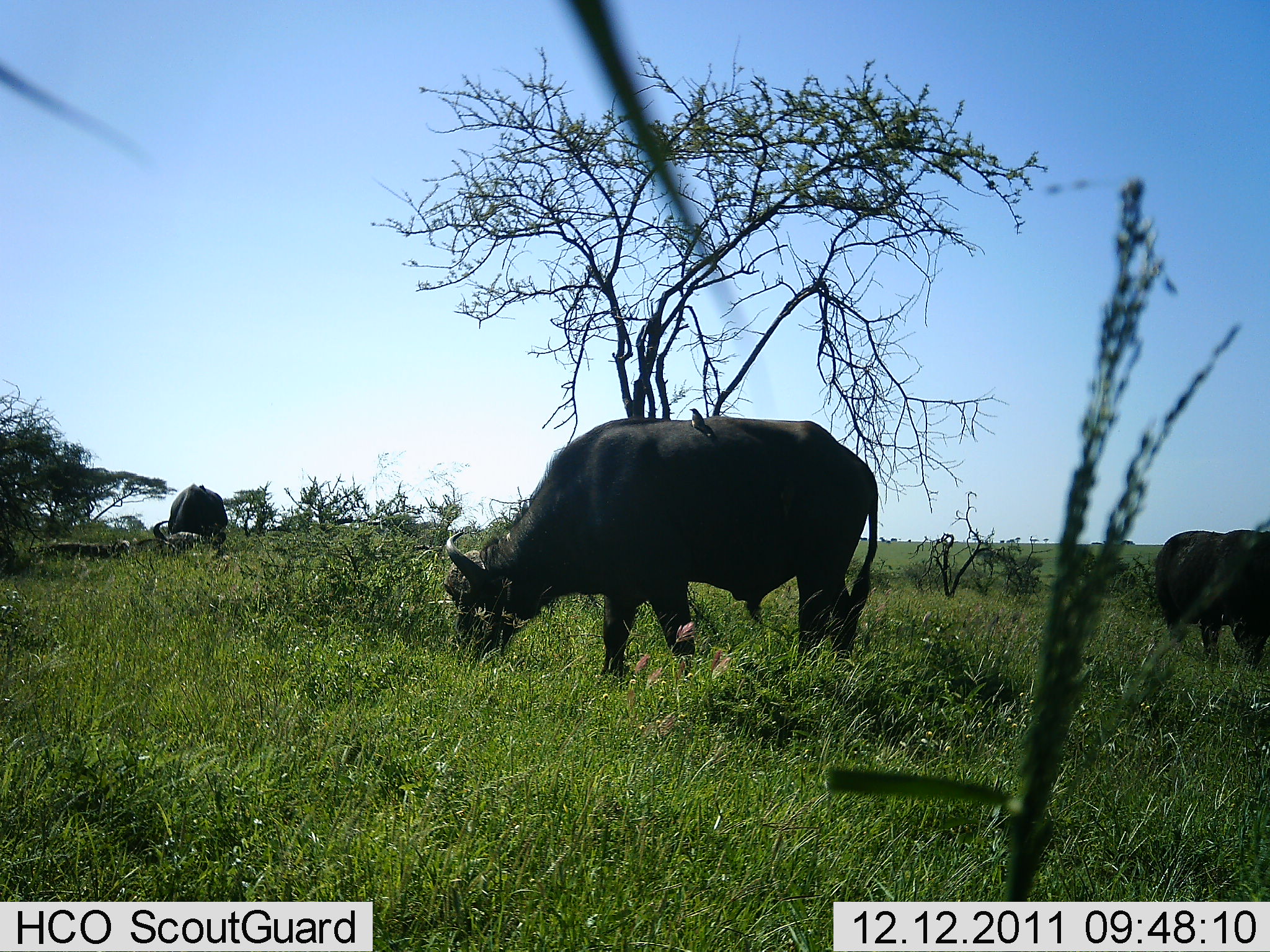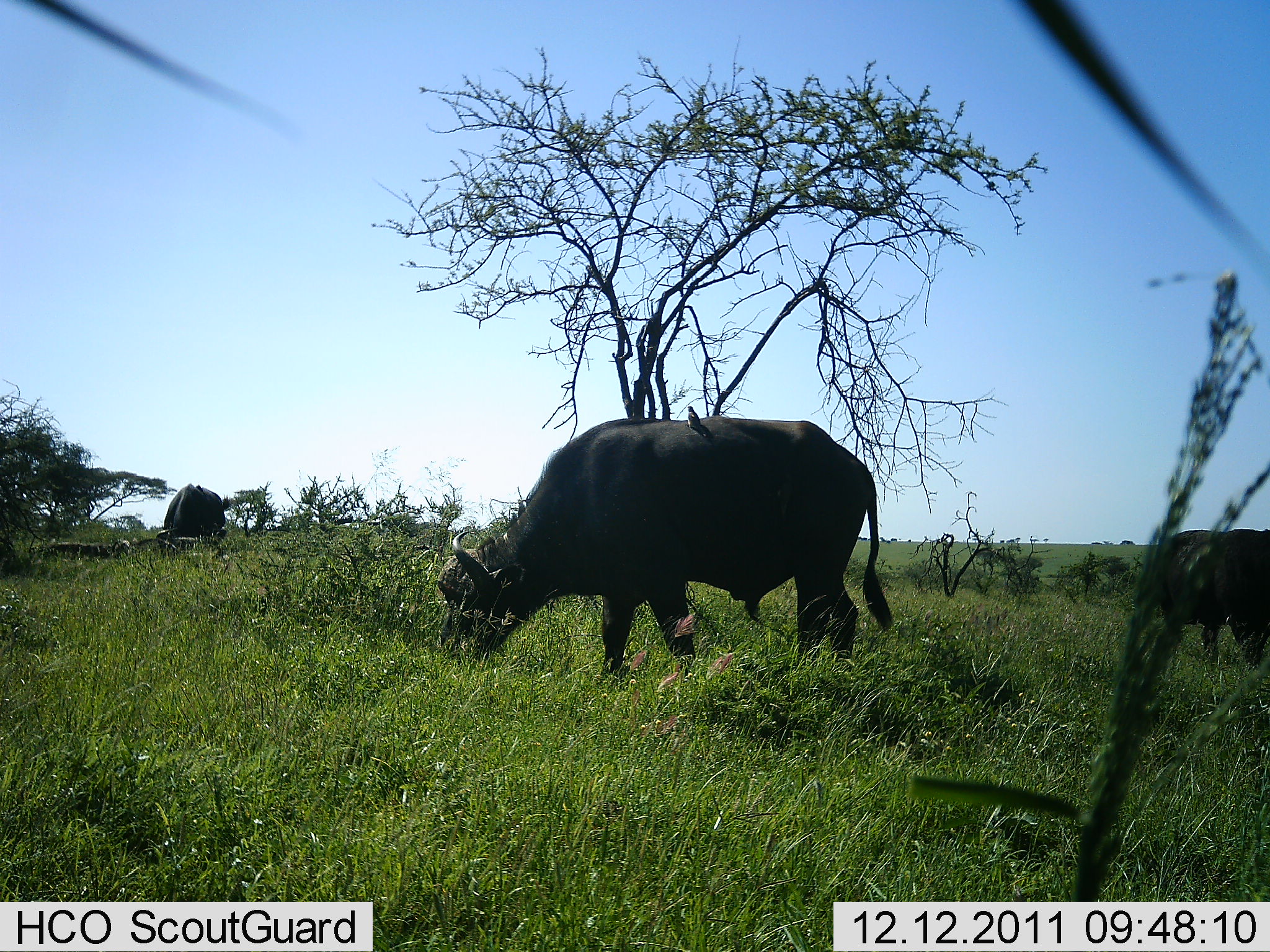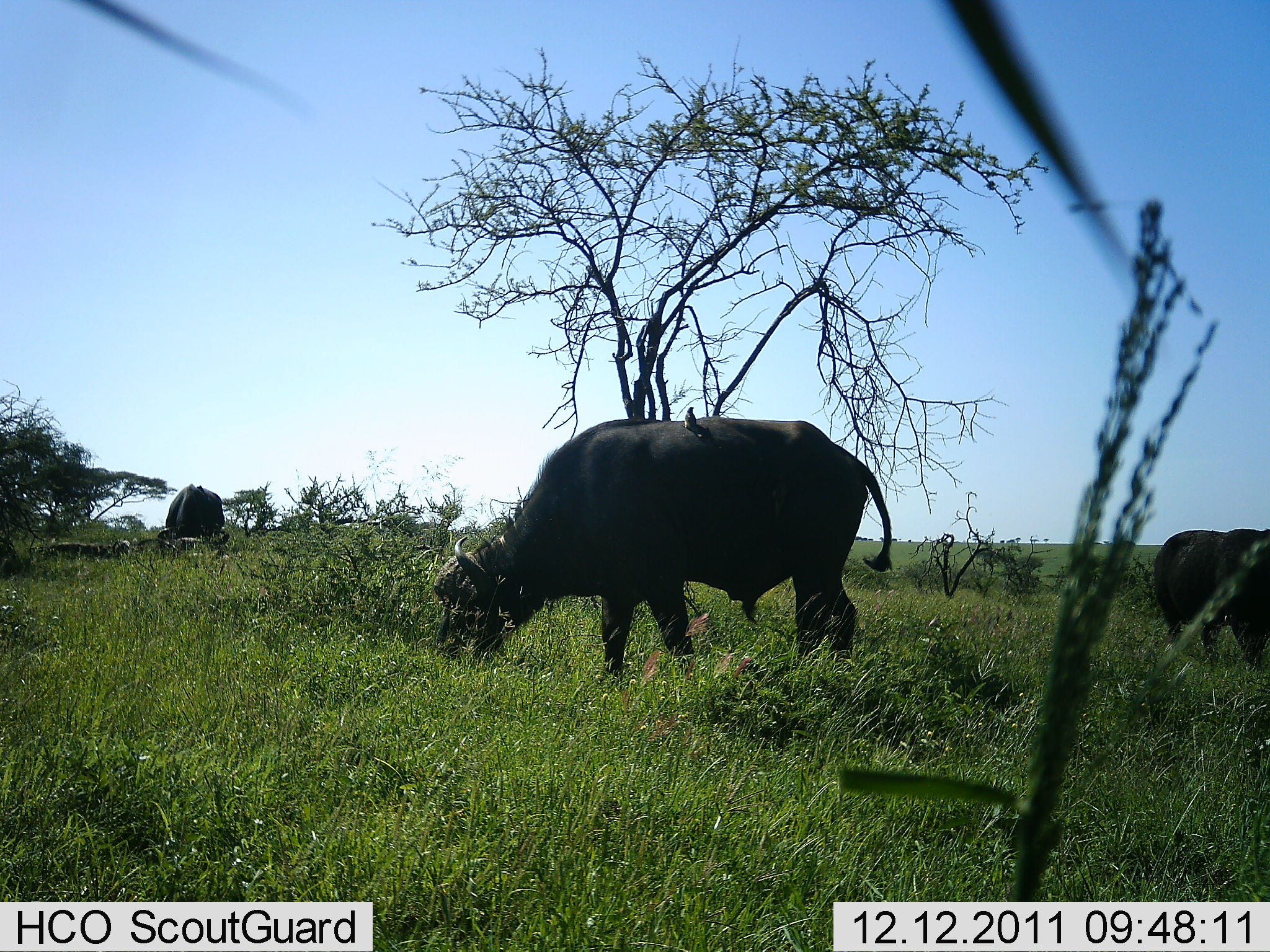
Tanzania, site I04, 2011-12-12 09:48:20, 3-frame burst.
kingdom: Animalia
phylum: Chordata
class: Mammalia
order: Artiodactyla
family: Bovidae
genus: Syncerus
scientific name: Syncerus caffer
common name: cape buffalo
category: buffalo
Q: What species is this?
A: Buffalo (cape buffalo) (Syncerus caffer).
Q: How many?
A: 3.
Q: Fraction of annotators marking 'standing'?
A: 25%.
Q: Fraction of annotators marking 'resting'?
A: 0%.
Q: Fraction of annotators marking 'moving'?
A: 0%.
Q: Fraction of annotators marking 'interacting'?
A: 0%.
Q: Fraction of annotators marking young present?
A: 0%.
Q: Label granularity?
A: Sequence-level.